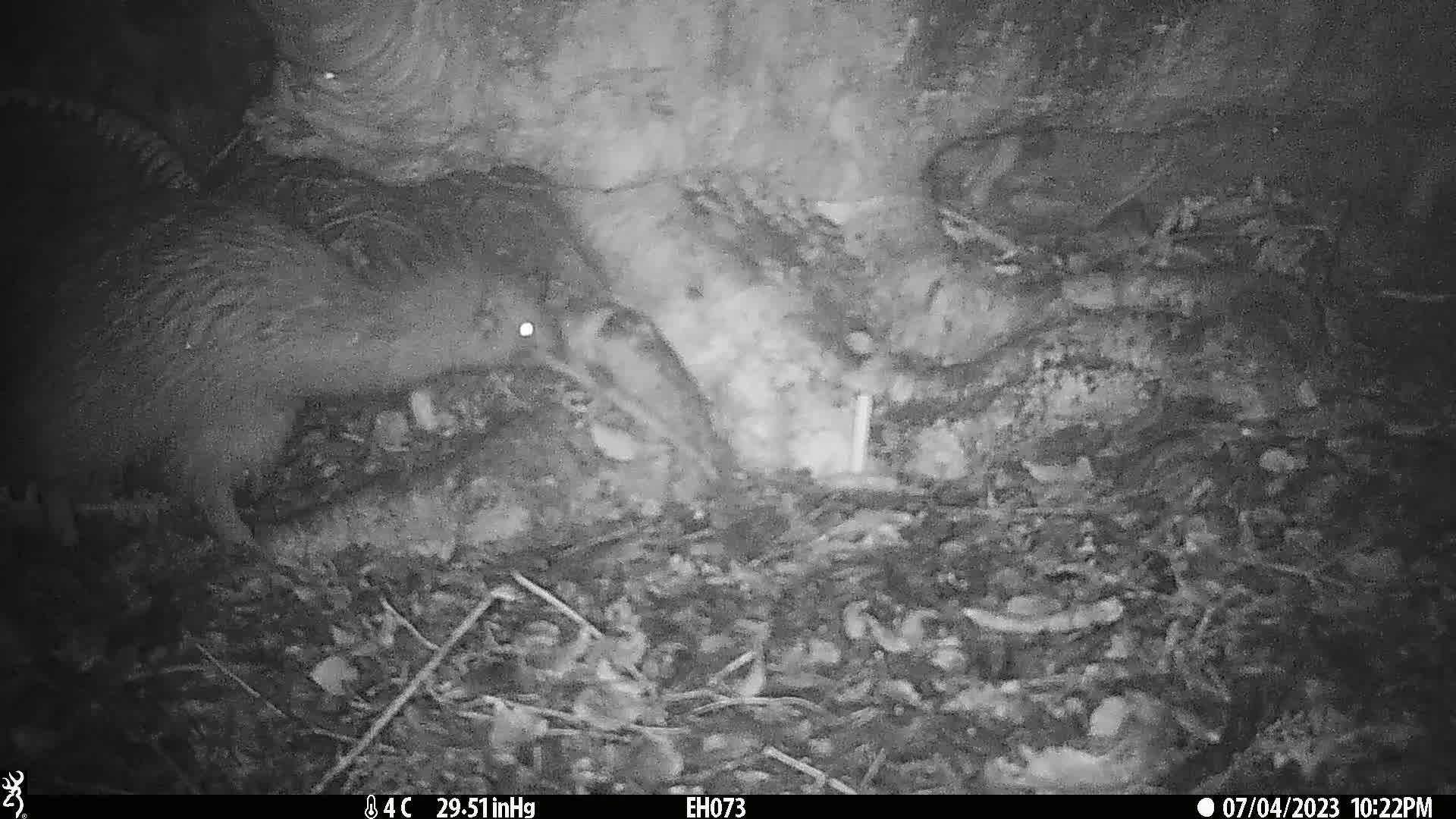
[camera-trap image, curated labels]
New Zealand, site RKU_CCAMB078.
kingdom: Animalia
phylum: Chordata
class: Aves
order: Apterygiformes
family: Apterygidae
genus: Apteryx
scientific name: Apteryx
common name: kiwi